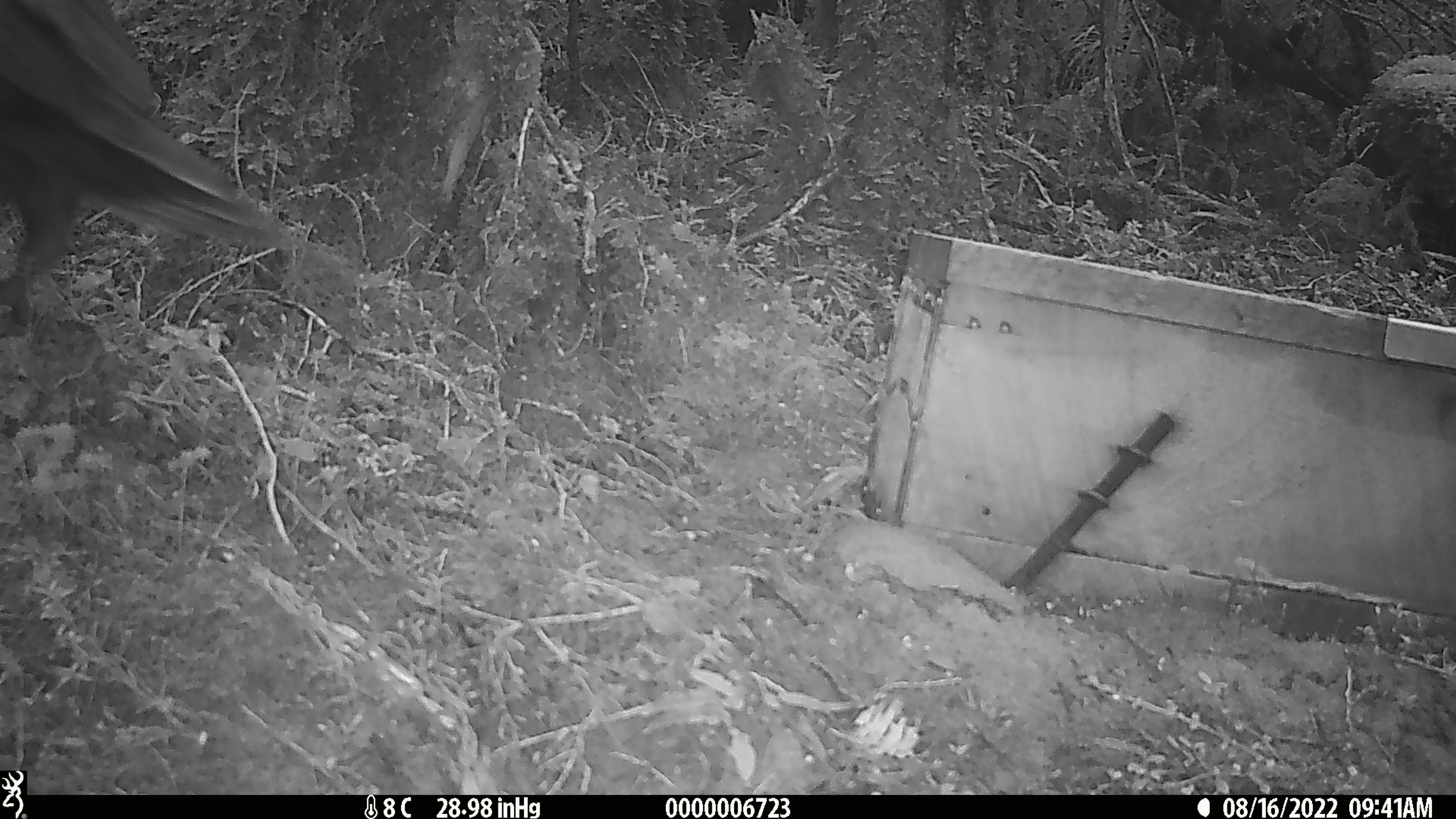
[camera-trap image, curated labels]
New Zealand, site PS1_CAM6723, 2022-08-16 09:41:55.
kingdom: Animalia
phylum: Chordata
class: Aves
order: Psittaciformes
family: Strigopidae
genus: Nestor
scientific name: Nestor notabilis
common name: kea